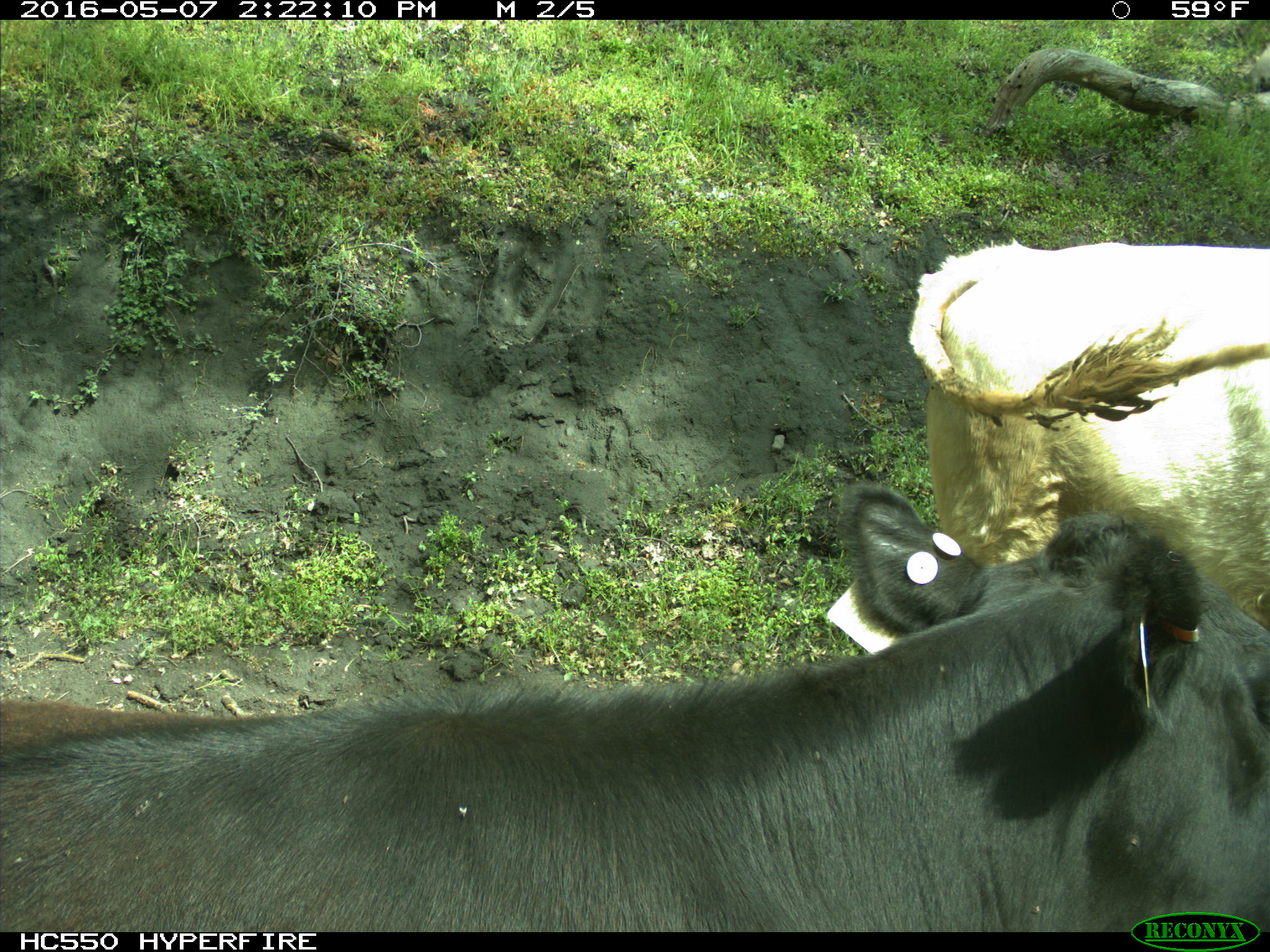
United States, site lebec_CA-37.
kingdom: Animalia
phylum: Chordata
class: Mammalia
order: Artiodactyla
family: Bovidae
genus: Bos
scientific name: Bos taurus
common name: domestic cow